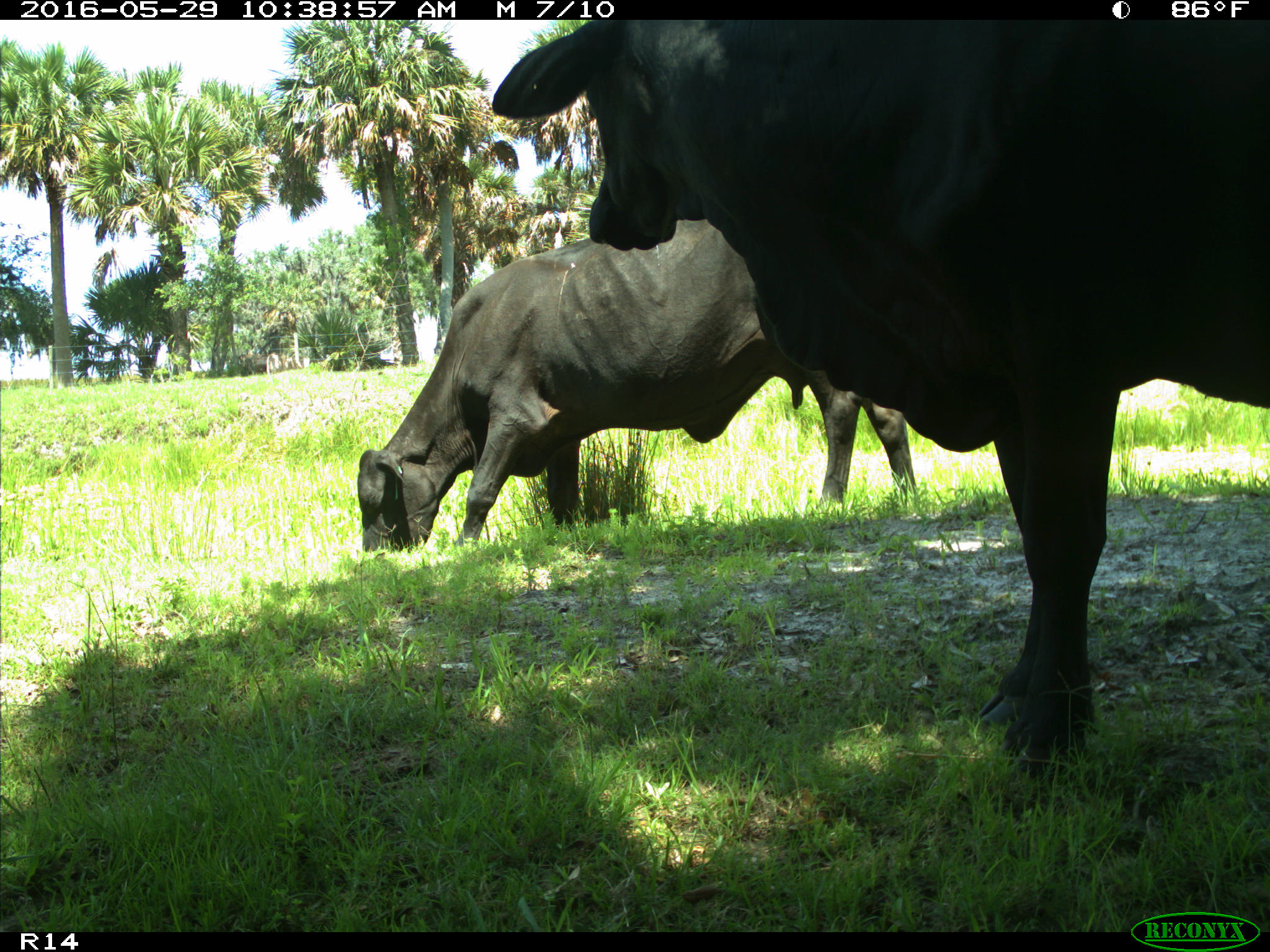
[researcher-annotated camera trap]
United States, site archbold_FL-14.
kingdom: Animalia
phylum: Chordata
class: Mammalia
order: Artiodactyla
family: Bovidae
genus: Bos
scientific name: Bos taurus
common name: domestic cow